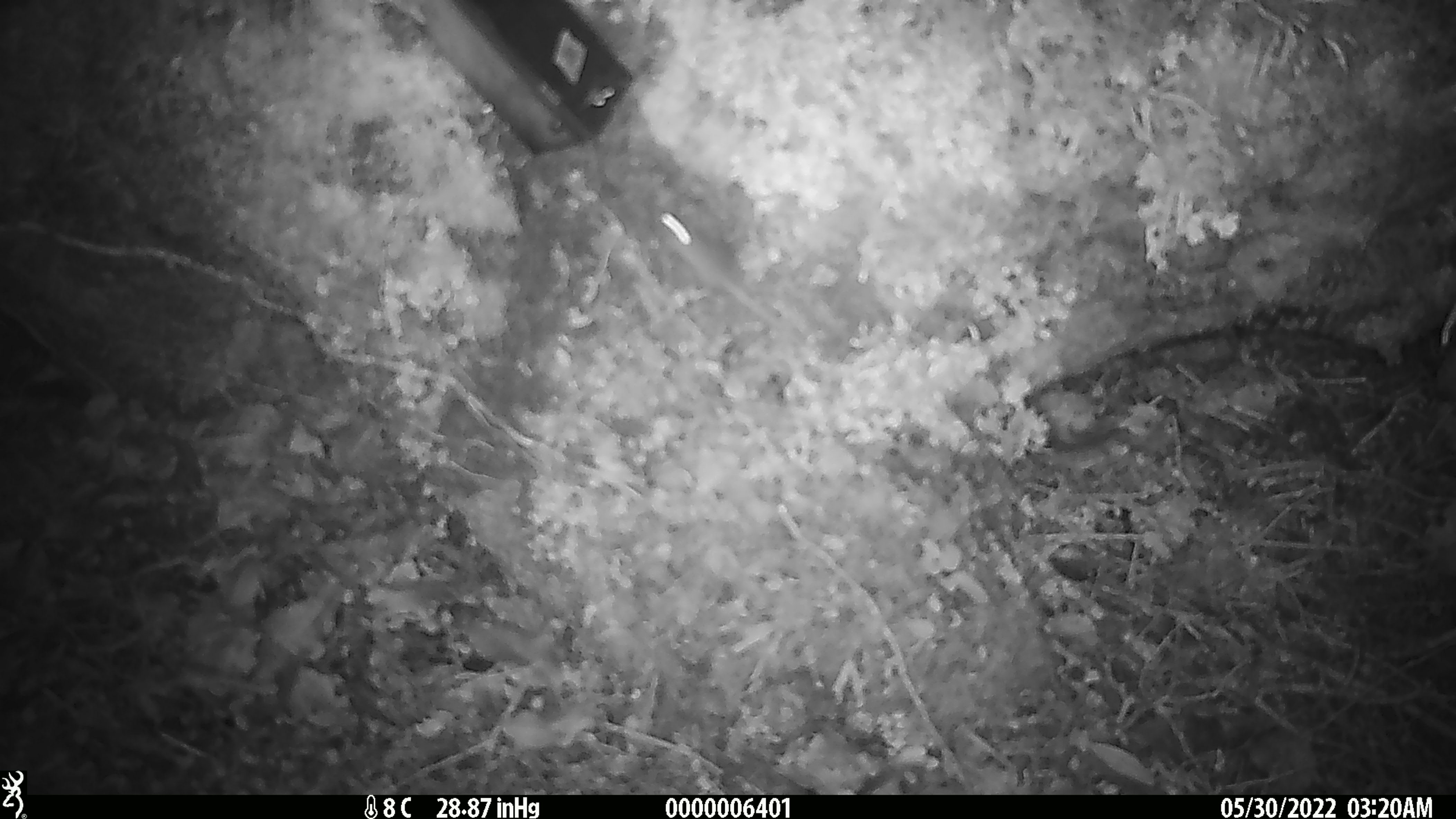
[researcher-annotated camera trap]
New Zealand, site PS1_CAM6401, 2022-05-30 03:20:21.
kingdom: Animalia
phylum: Chordata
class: Mammalia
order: Rodentia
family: Muridae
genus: Mus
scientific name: Mus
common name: mouse